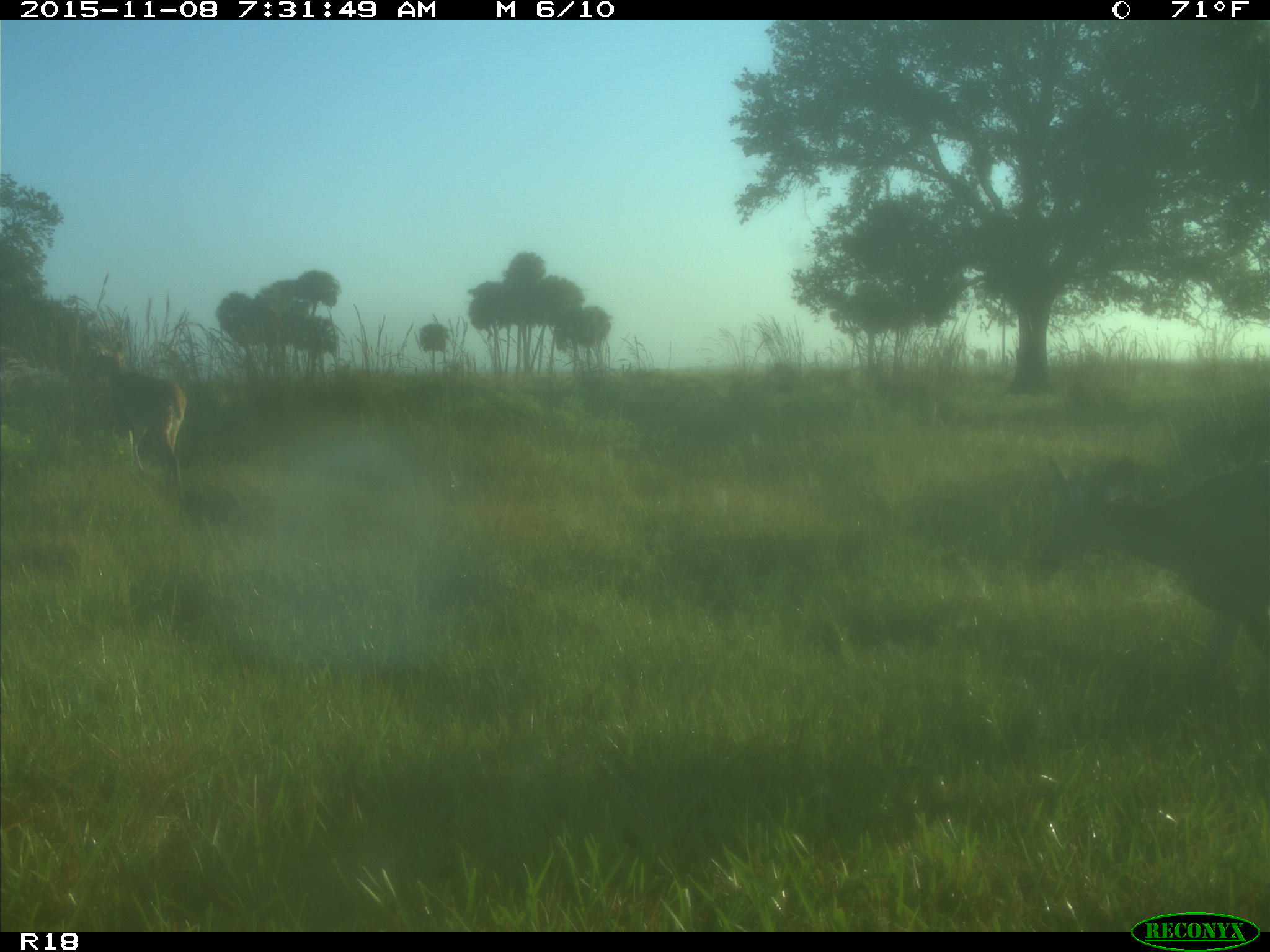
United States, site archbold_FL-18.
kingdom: Animalia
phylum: Chordata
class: Mammalia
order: Artiodactyla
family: Cervidae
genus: Odocoileus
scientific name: Odocoileus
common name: deer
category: unidentified deer